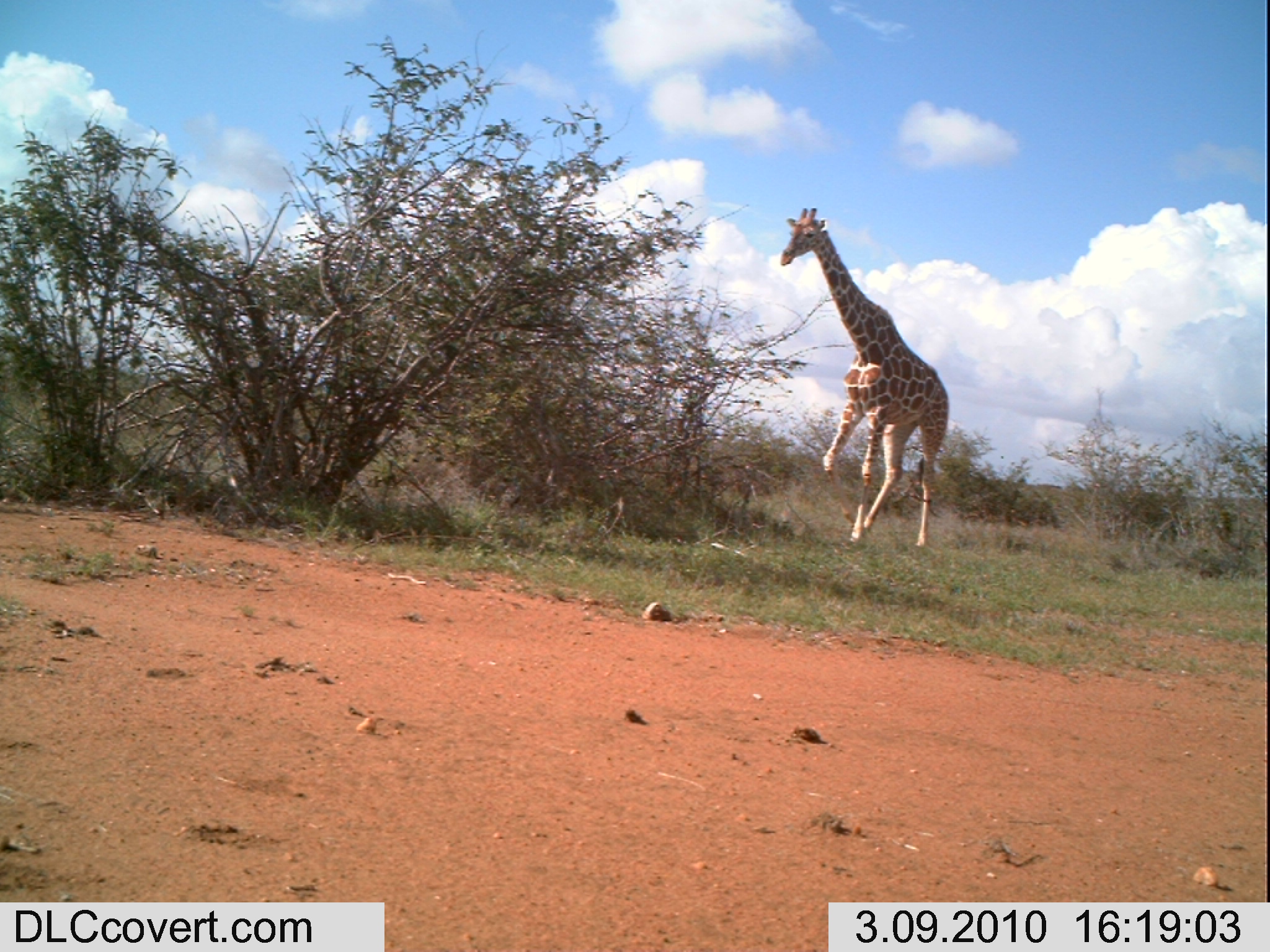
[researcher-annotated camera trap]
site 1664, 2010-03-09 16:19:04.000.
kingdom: Animalia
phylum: Chordata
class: Mammalia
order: Artiodactyla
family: Giraffidae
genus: Giraffa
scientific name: Giraffa camelopardalis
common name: giraffe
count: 1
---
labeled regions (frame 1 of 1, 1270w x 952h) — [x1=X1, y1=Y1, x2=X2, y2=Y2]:
giraffa camelopardalis: [x1=779, y1=207, x2=950, y2=551]